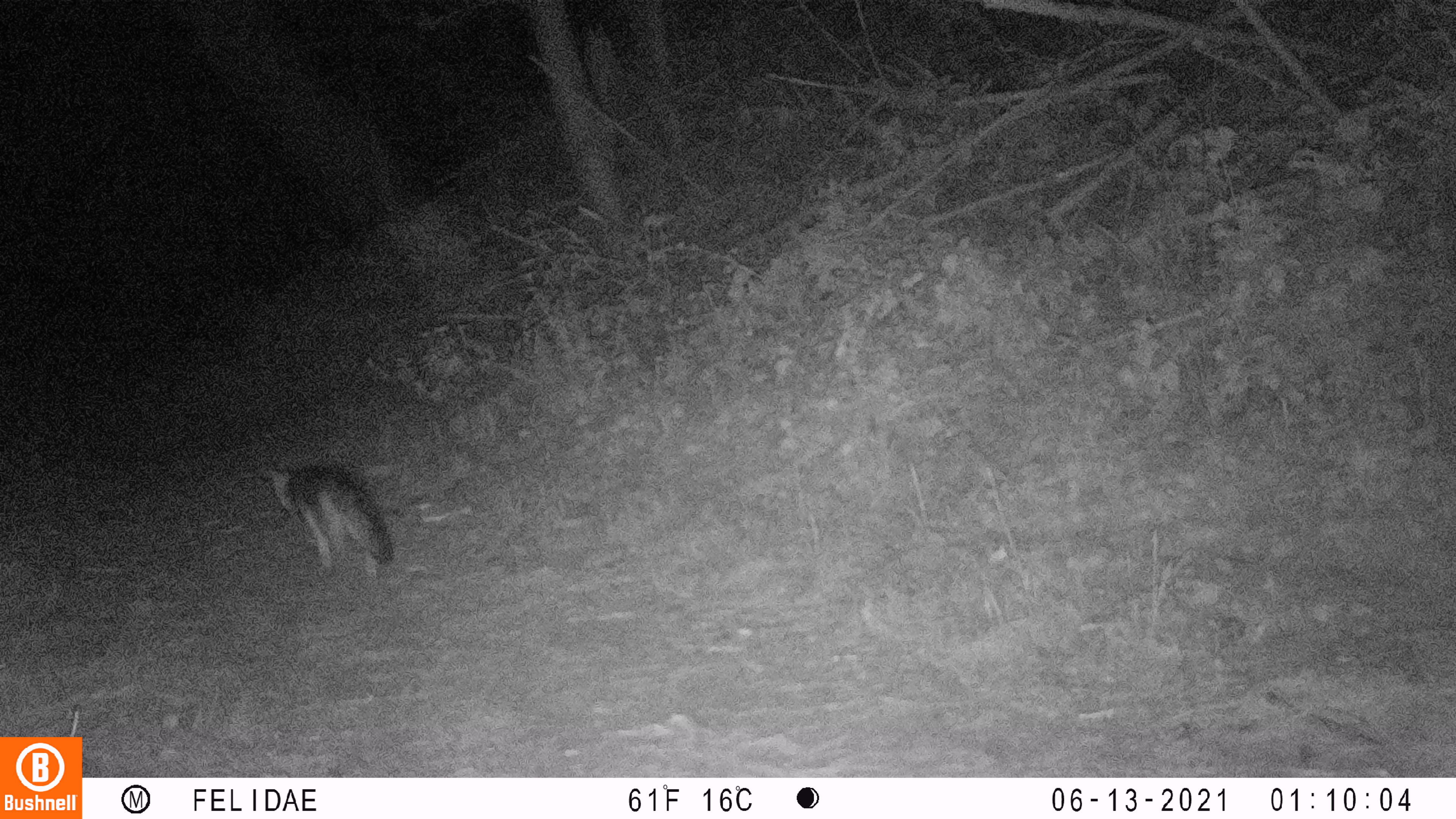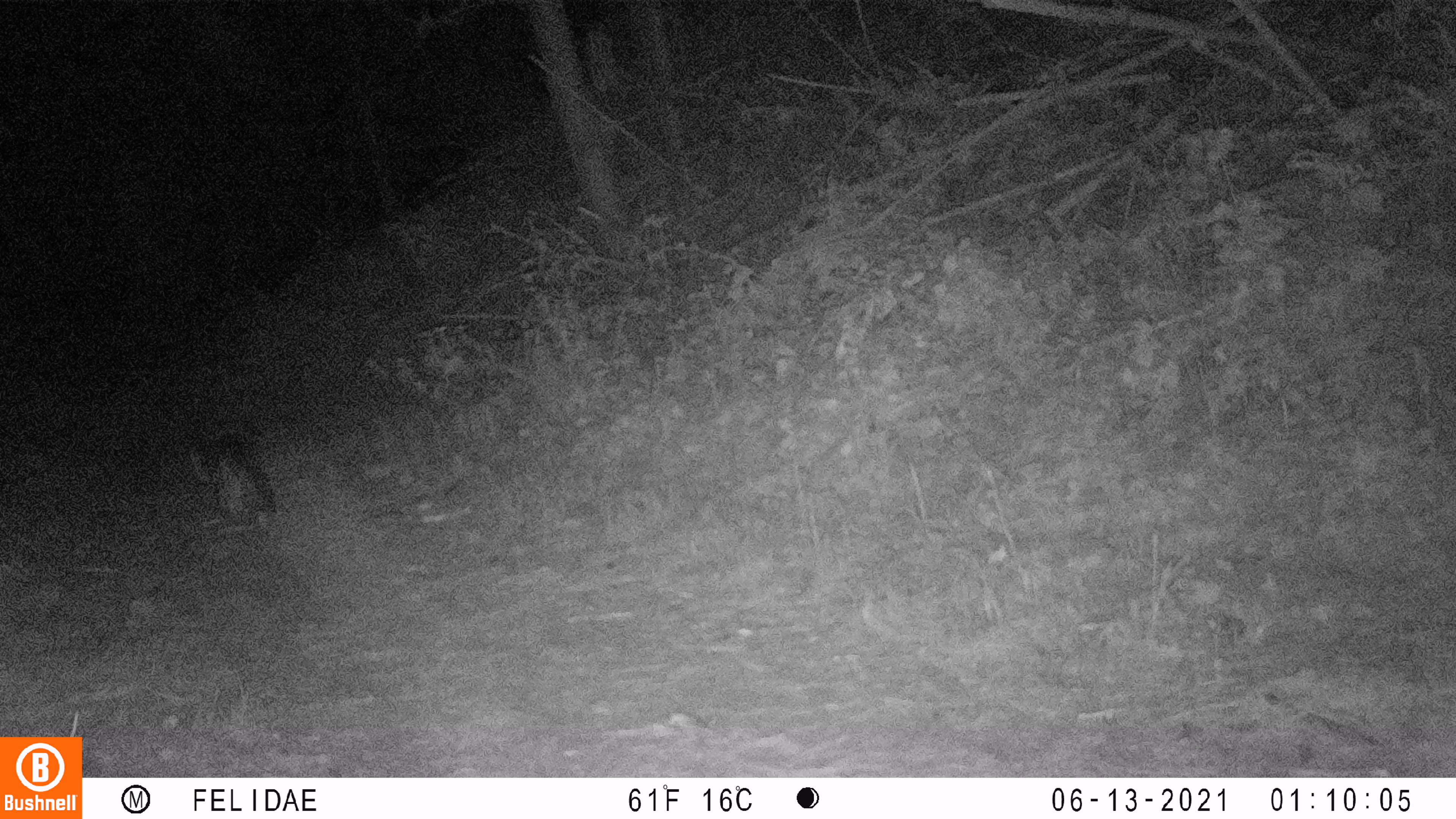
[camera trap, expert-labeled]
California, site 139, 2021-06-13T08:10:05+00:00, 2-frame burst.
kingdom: Animalia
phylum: Chordata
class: Mammalia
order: Carnivora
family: Canidae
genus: Urocyon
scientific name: Urocyon cinereoargenteus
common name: gray fox